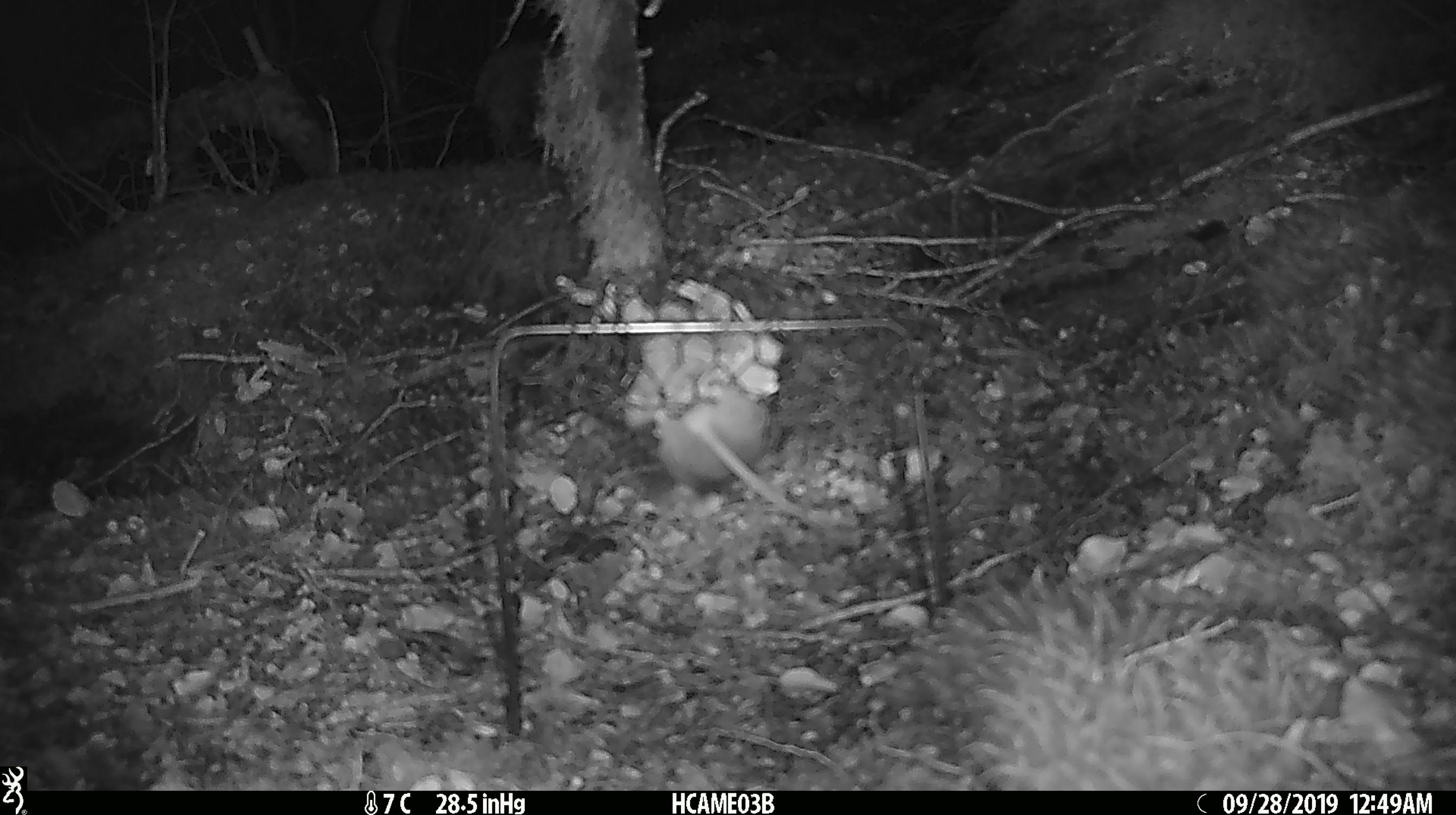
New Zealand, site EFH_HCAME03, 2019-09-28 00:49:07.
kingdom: Animalia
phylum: Chordata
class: Mammalia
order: Rodentia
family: Muridae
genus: Mus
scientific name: Mus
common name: mouse